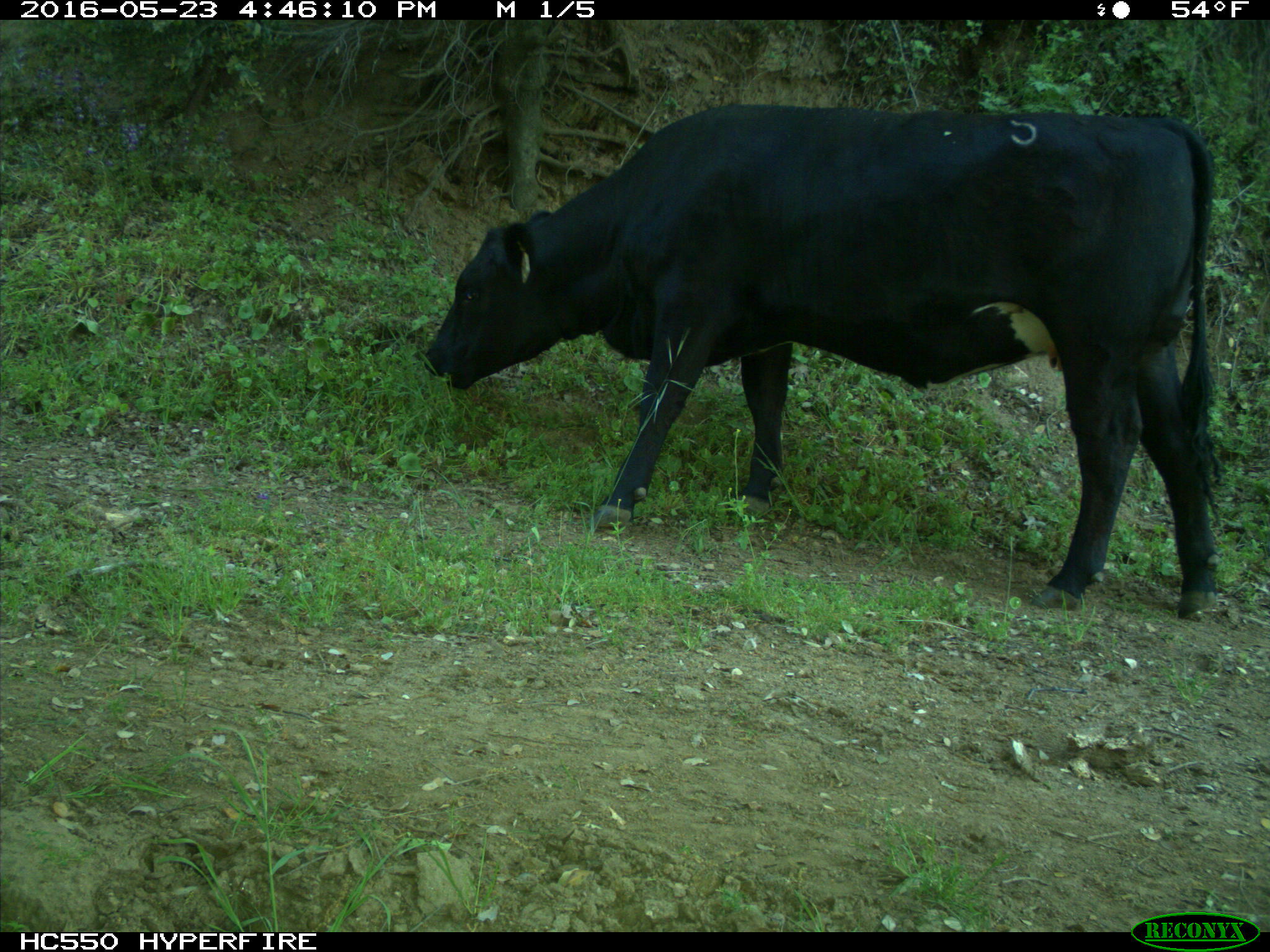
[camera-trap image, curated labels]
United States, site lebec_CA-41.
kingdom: Animalia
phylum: Chordata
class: Mammalia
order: Artiodactyla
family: Bovidae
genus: Bos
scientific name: Bos taurus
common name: domestic cow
Bos taurus (domestic cow).